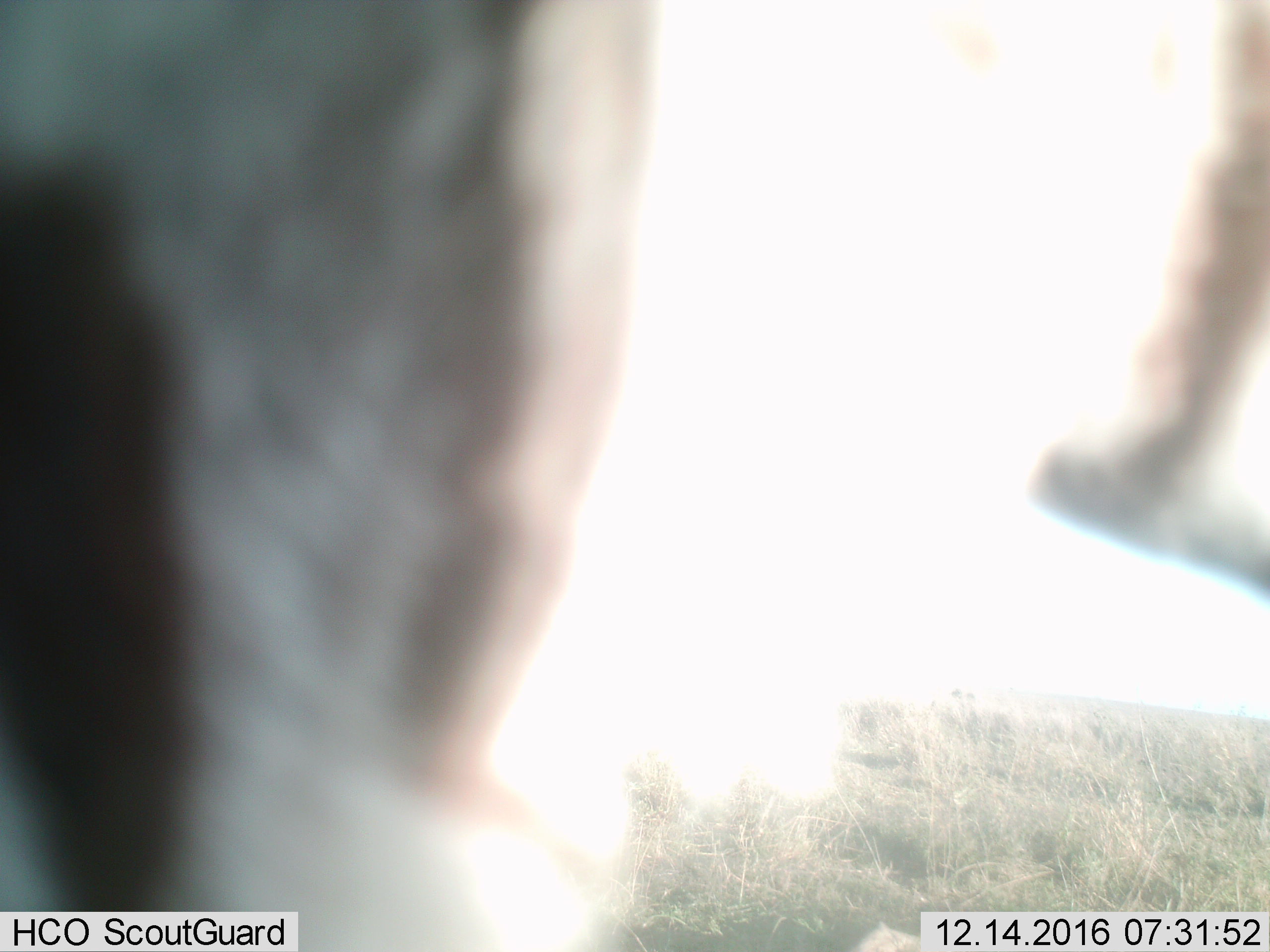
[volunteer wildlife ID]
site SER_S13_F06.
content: unidentified animal